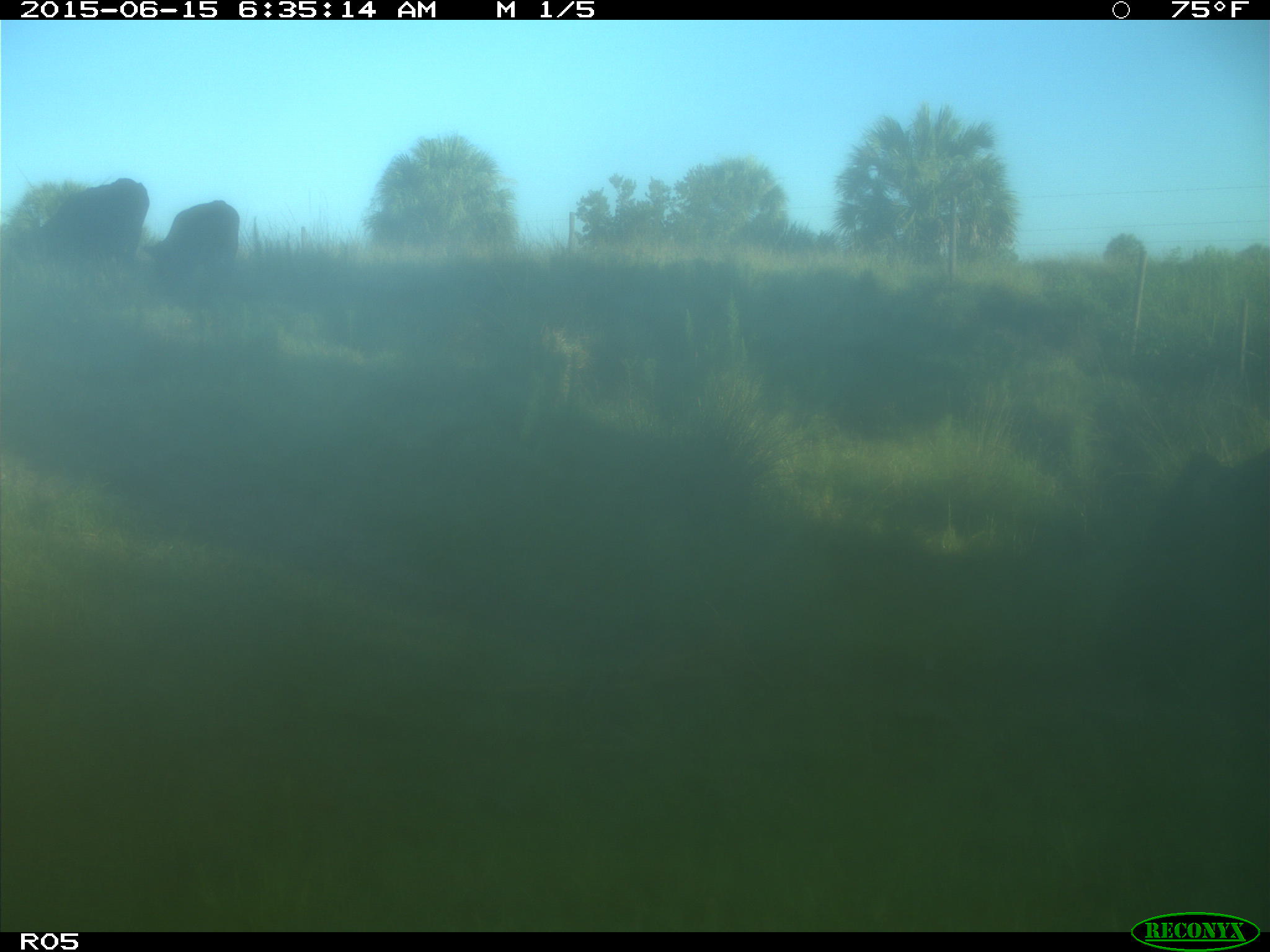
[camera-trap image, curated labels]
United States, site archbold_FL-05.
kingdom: Animalia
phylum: Chordata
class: Mammalia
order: Artiodactyla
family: Bovidae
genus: Bos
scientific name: Bos taurus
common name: domestic cow